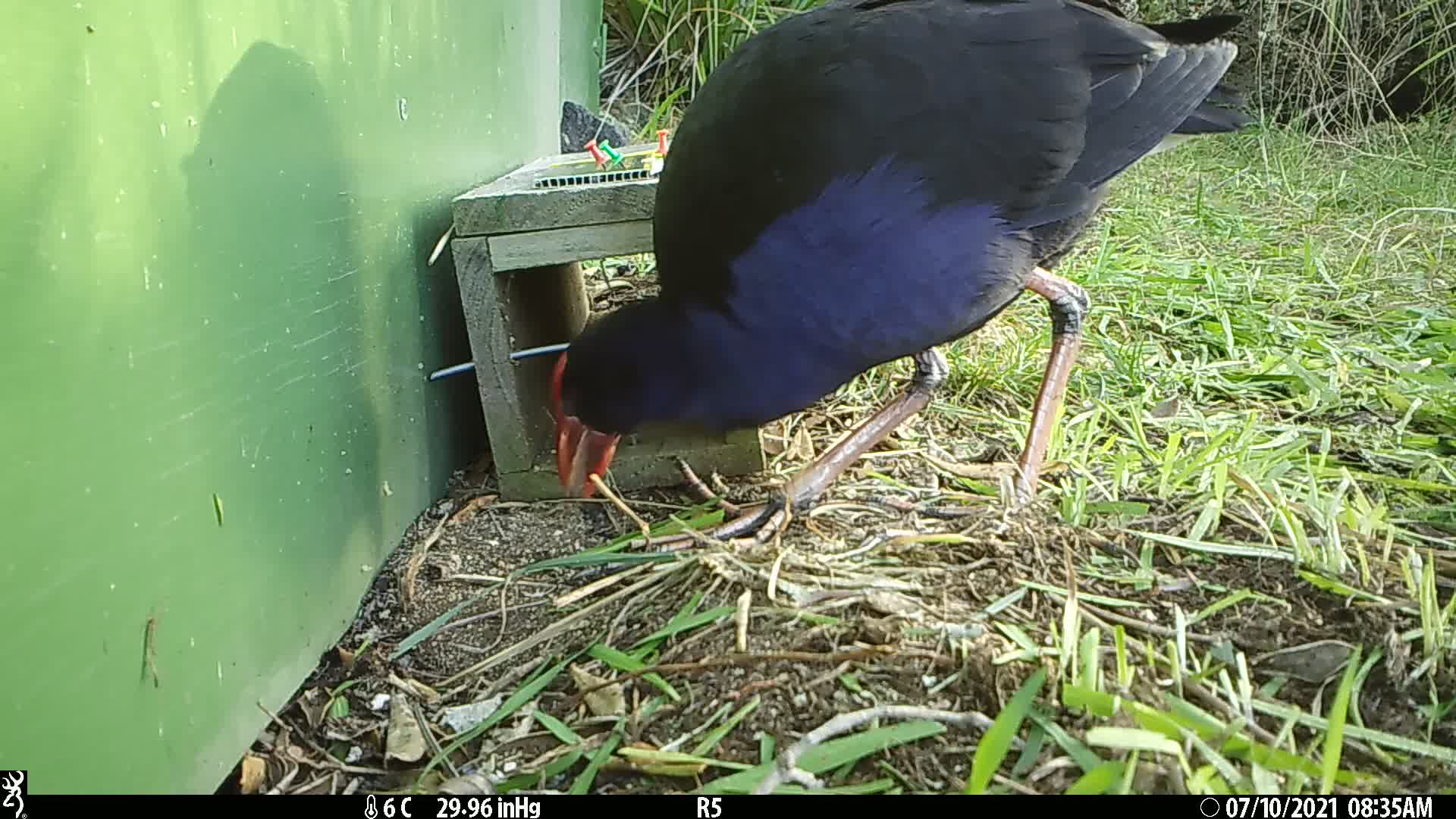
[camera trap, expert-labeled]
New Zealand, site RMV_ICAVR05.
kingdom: Animalia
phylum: Chordata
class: Aves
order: Gruiformes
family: Rallidae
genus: Porphyrio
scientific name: Porphyrio melanotus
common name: australasian swamphen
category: pukeko